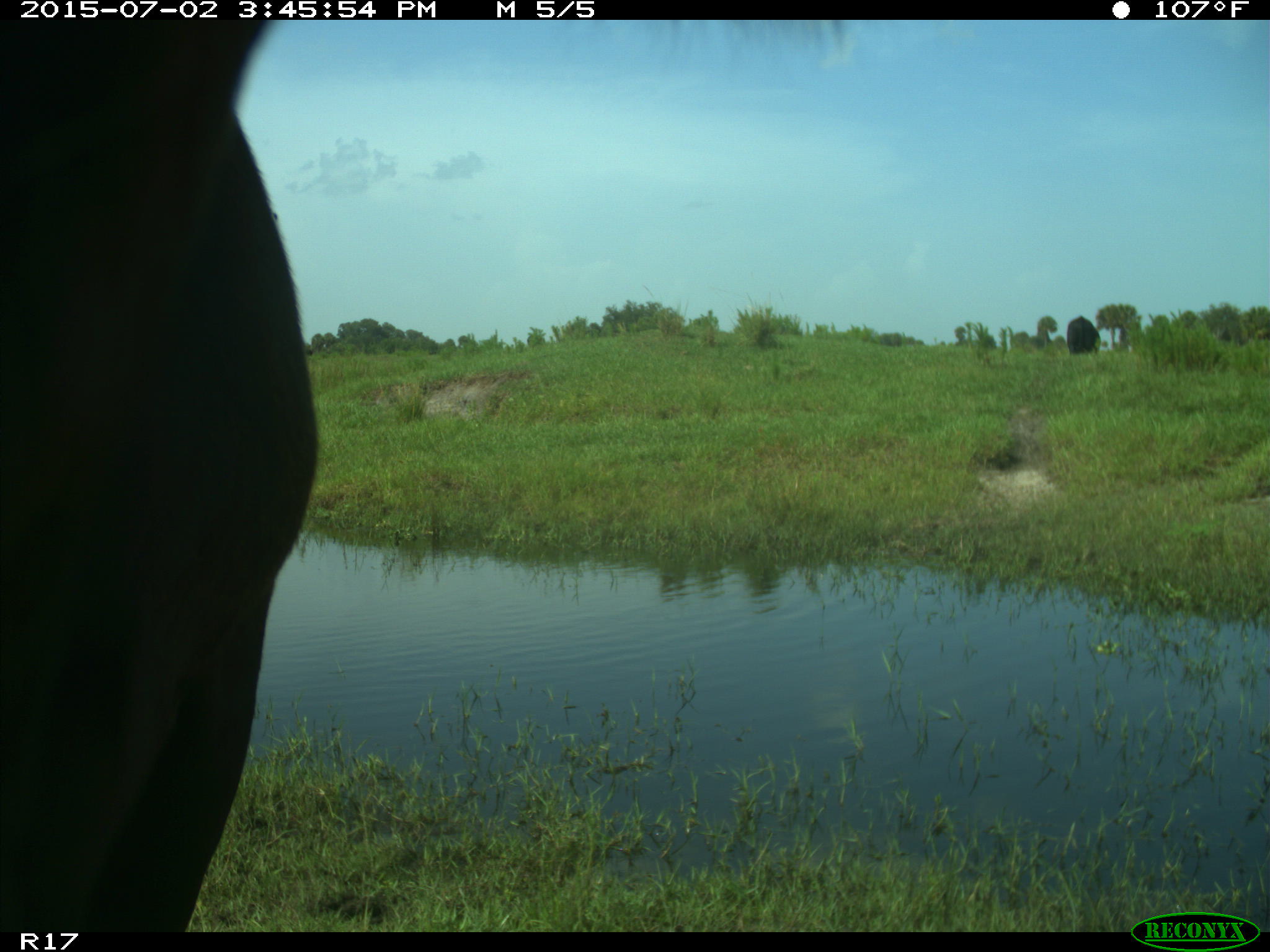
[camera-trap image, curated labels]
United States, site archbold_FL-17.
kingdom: Animalia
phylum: Chordata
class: Mammalia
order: Artiodactyla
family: Bovidae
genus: Bos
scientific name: Bos taurus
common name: domestic cow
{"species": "Bos taurus (domestic cow)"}